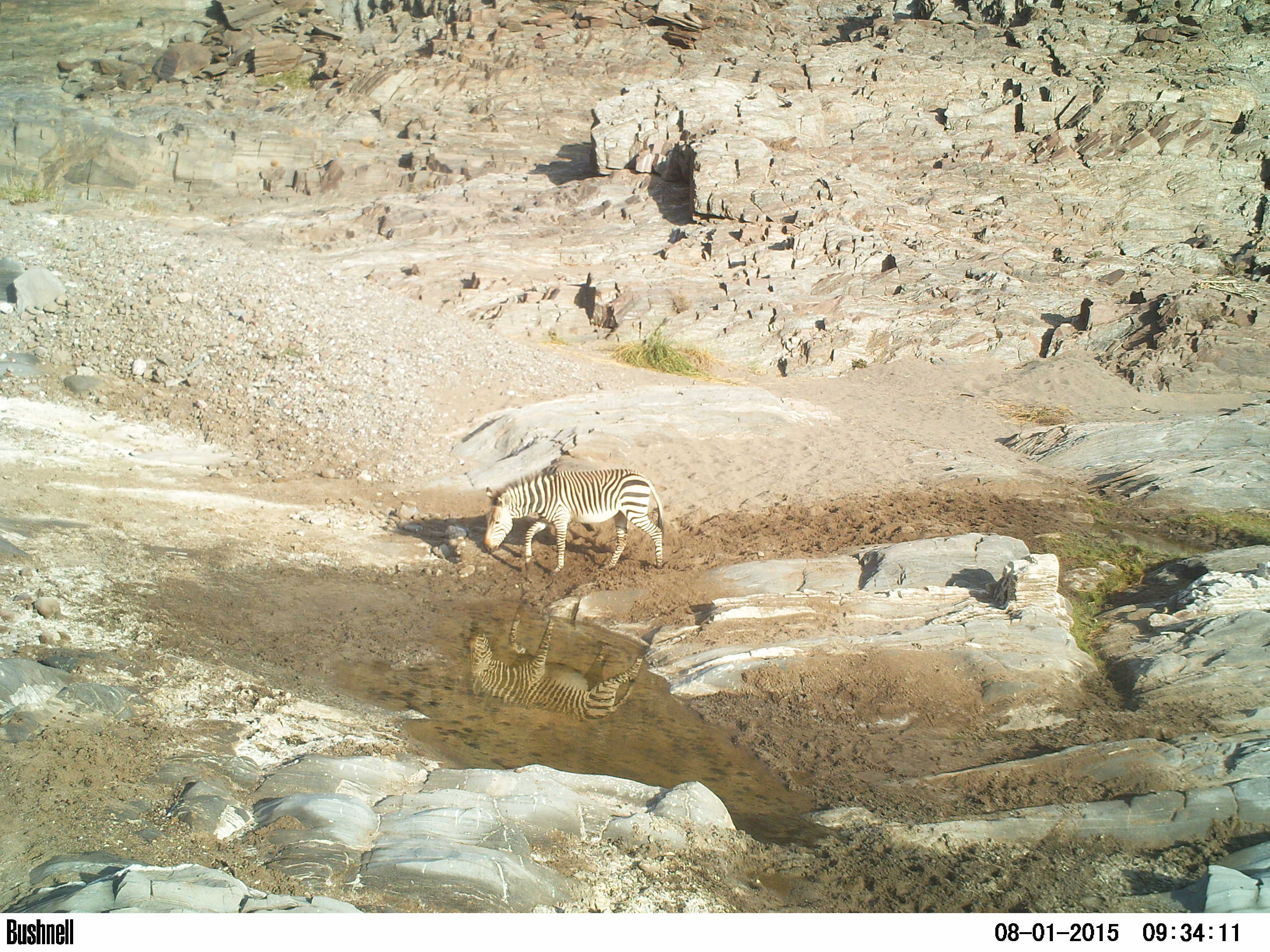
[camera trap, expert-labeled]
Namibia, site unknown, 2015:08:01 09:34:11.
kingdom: Animalia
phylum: Chordata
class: Mammalia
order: Perissodactyla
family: Equidae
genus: Equus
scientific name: Equus zebra hartmannae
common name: hartmann's mountain zebra